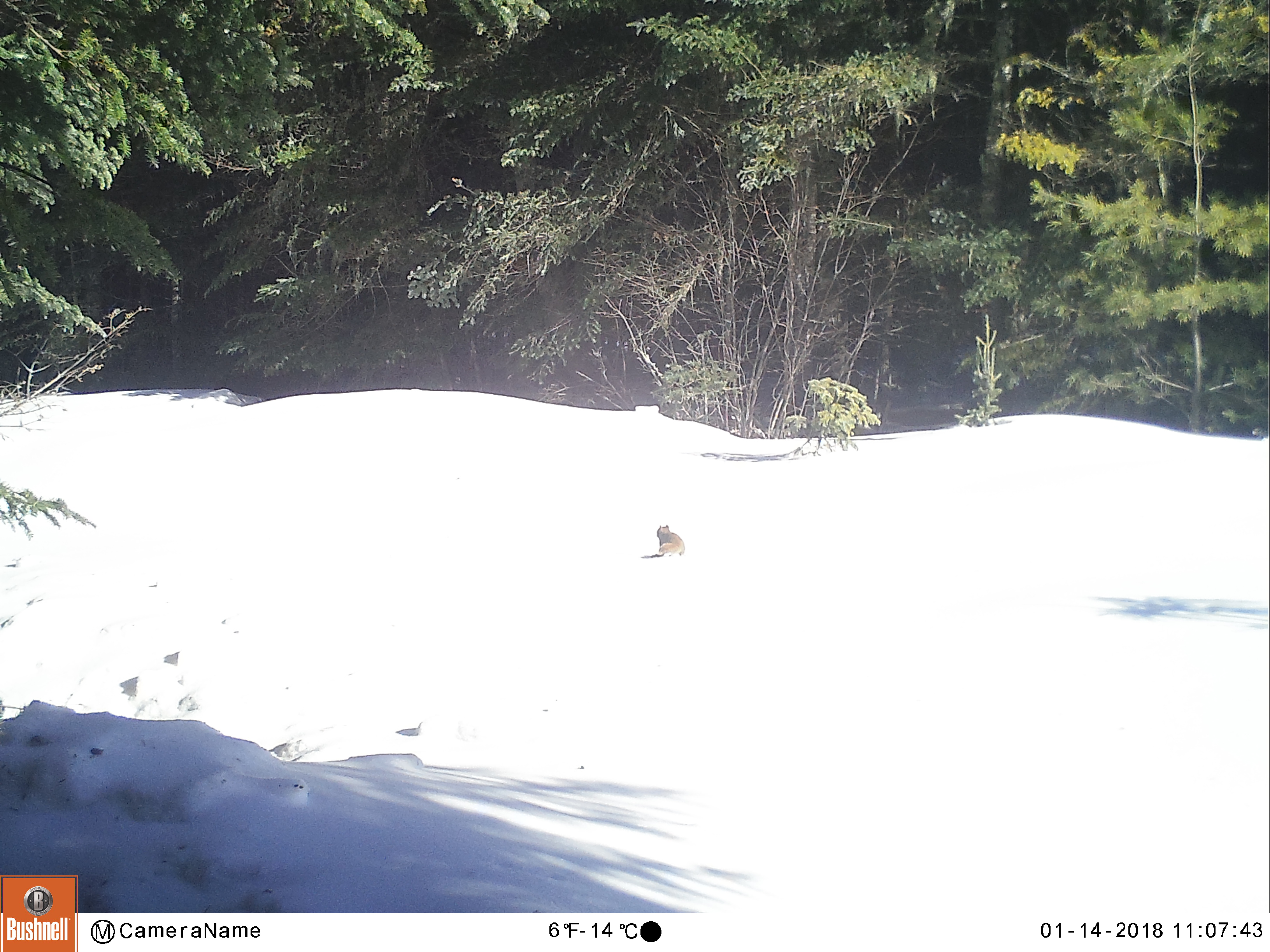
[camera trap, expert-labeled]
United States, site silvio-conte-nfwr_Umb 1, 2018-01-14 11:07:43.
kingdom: Animalia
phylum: Chordata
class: Mammalia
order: Rodentia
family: Sciuridae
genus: Tamiasciurus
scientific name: Tamiasciurus hudsonicus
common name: red squirrel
Red squirrel (Tamiasciurus hudsonicus).